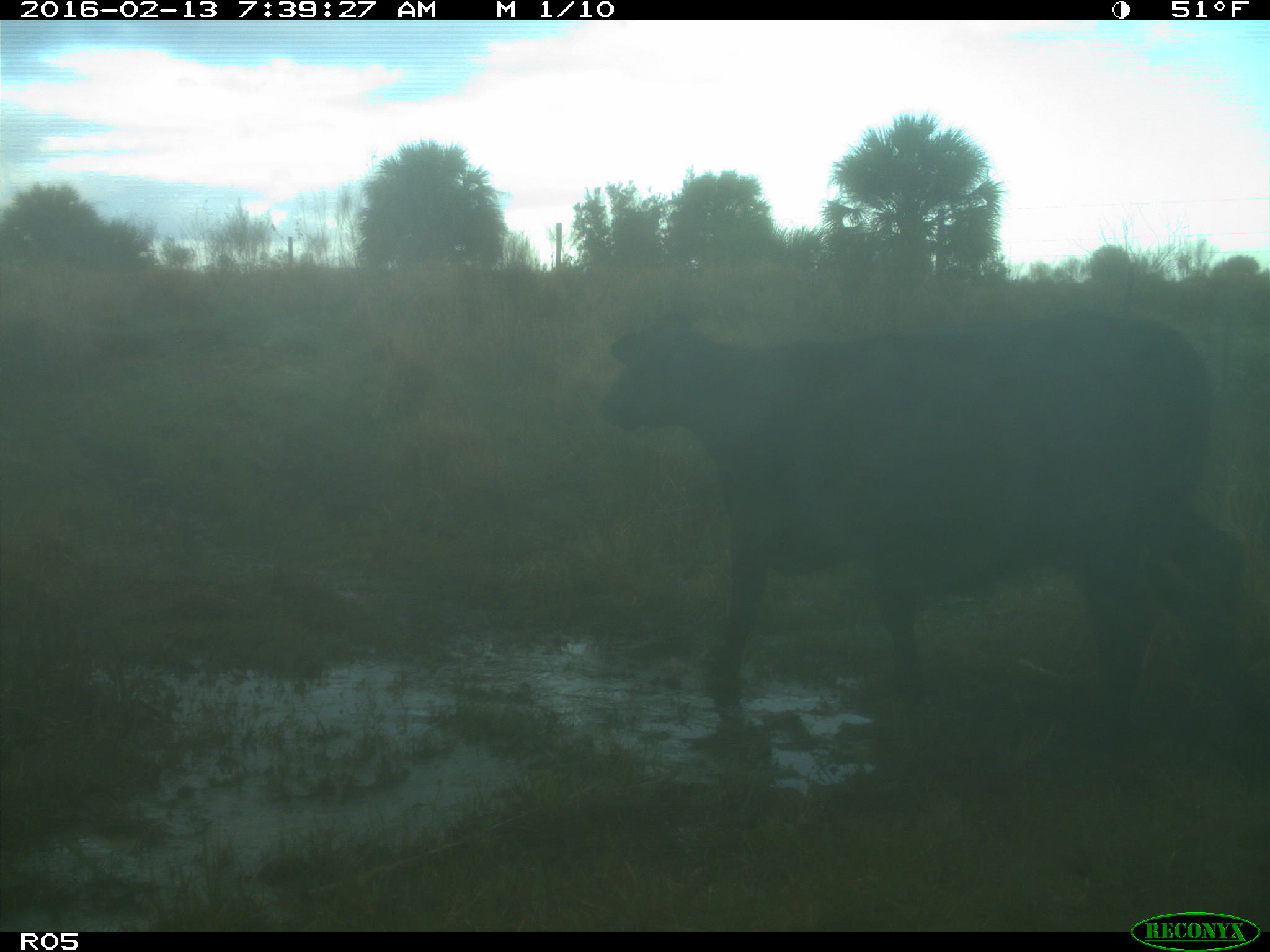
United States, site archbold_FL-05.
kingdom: Animalia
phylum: Chordata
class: Mammalia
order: Artiodactyla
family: Bovidae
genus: Bos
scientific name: Bos taurus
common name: domestic cow